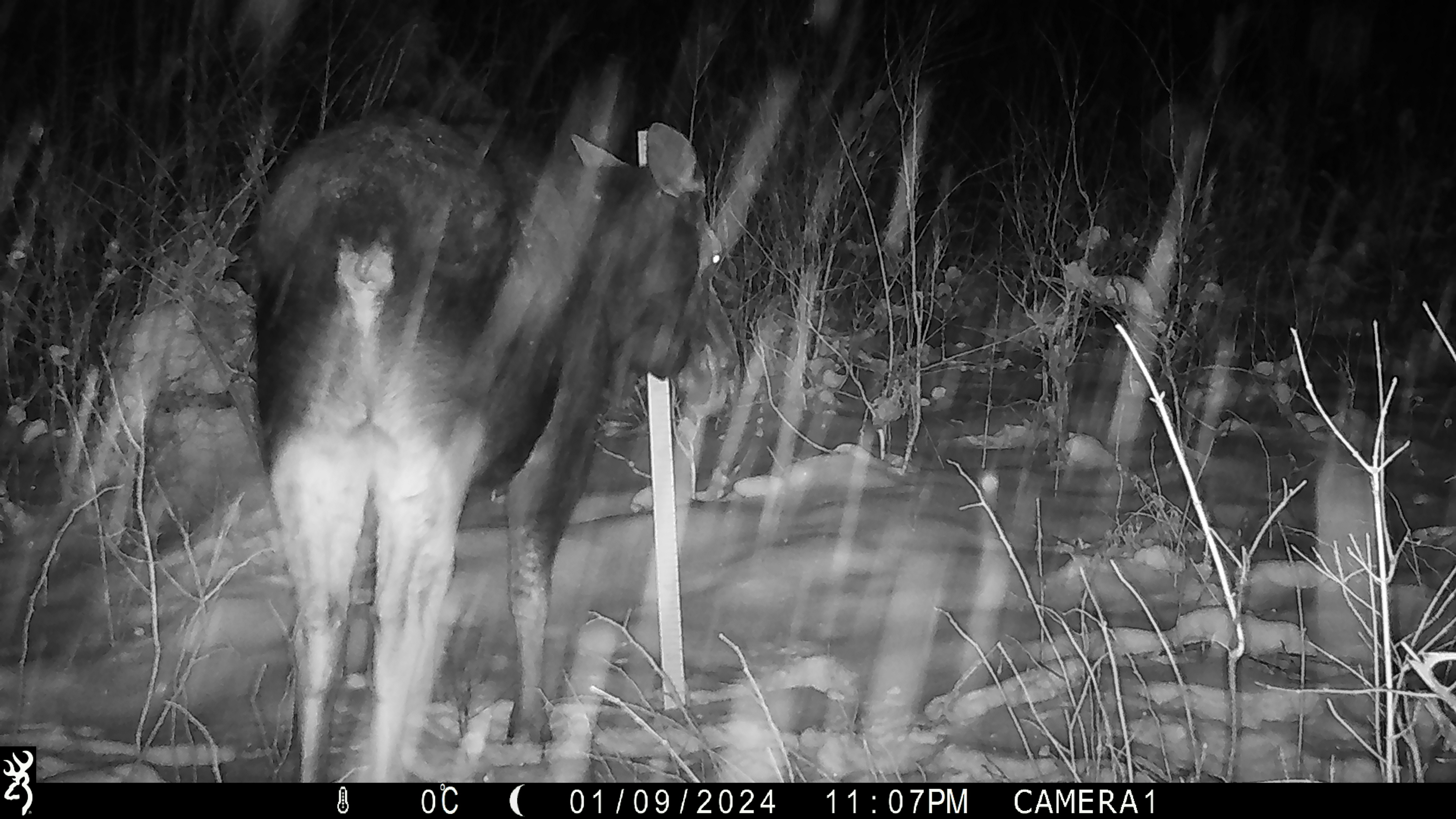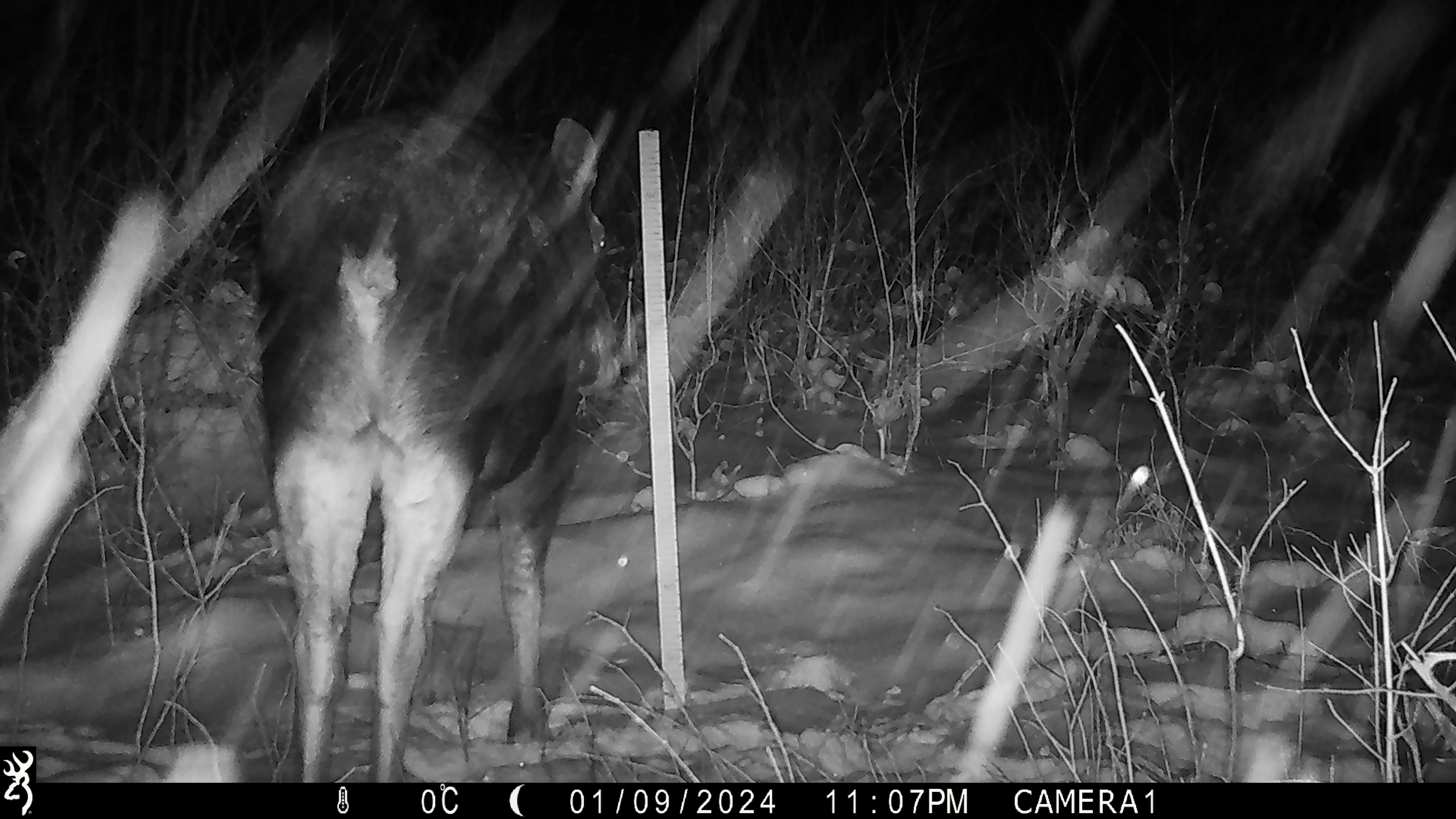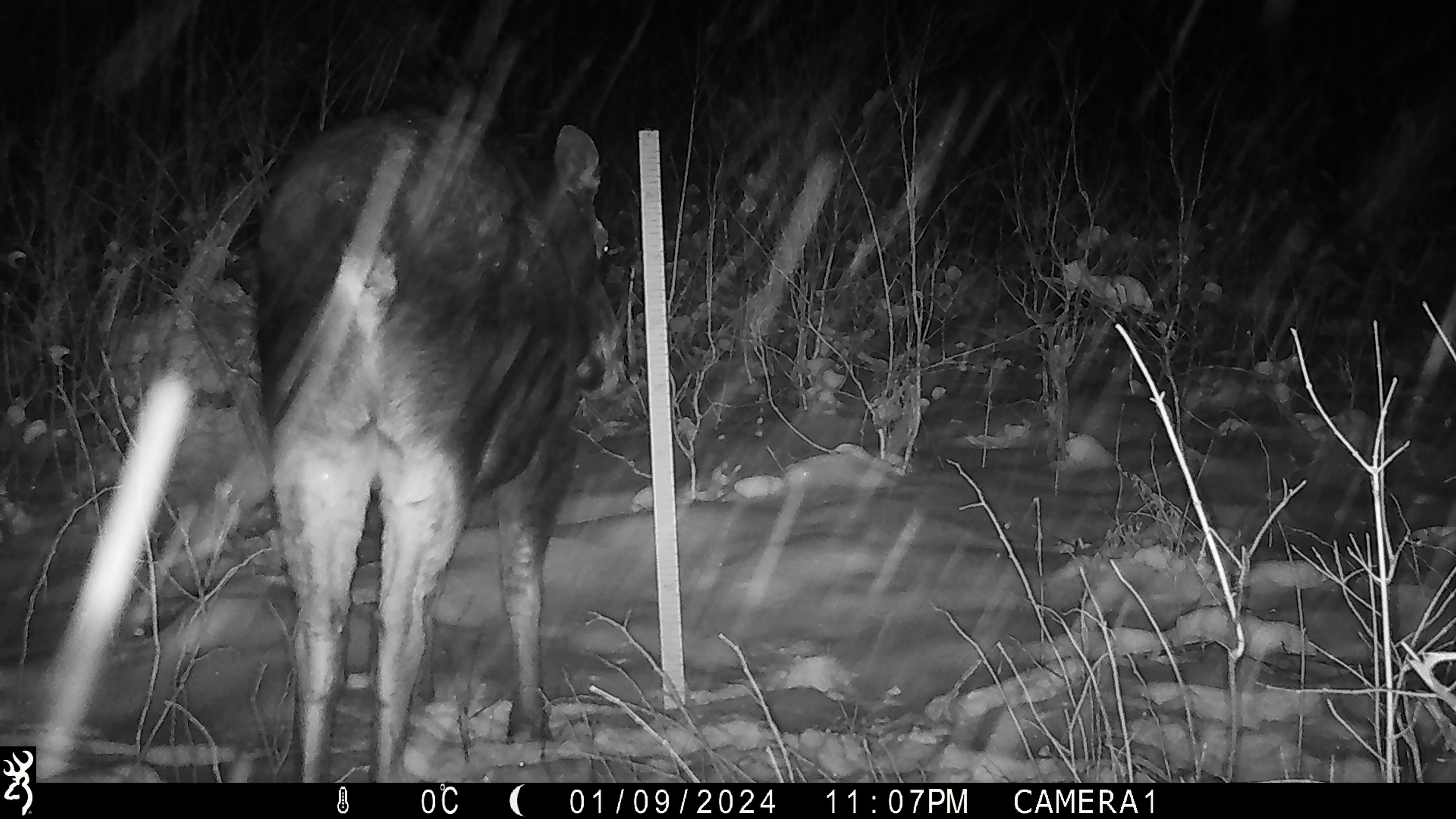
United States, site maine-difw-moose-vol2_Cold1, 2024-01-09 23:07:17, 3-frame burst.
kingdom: Animalia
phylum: Chordata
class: Mammalia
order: Artiodactyla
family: Cervidae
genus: Alces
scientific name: Alces alces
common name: moose